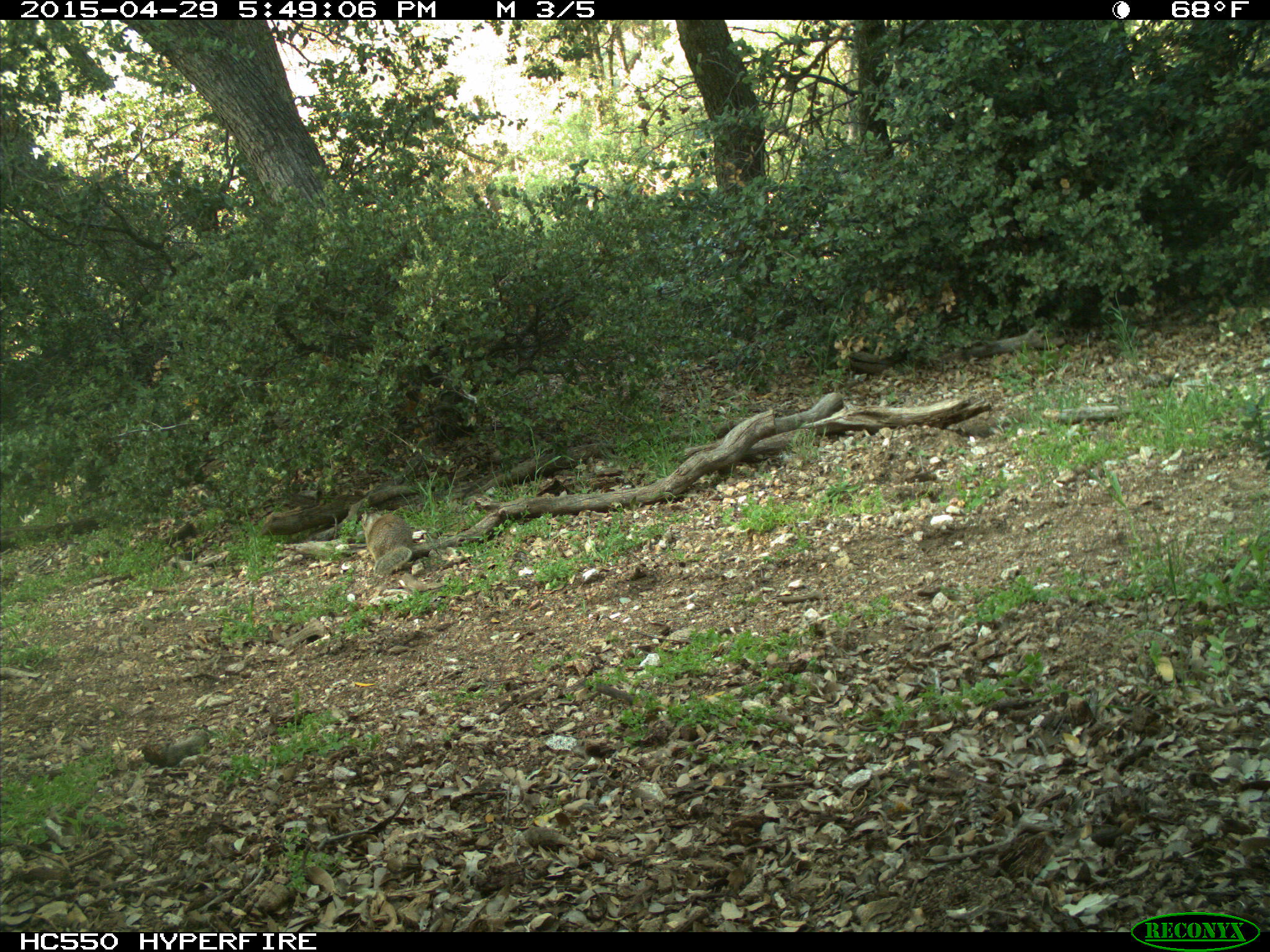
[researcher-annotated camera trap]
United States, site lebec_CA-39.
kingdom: Animalia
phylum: Chordata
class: Mammalia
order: Rodentia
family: Sciuridae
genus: Otospermophilus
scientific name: Otospermophilus beecheyi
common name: california ground squirrel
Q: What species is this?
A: Otospermophilus beecheyi (california ground squirrel).